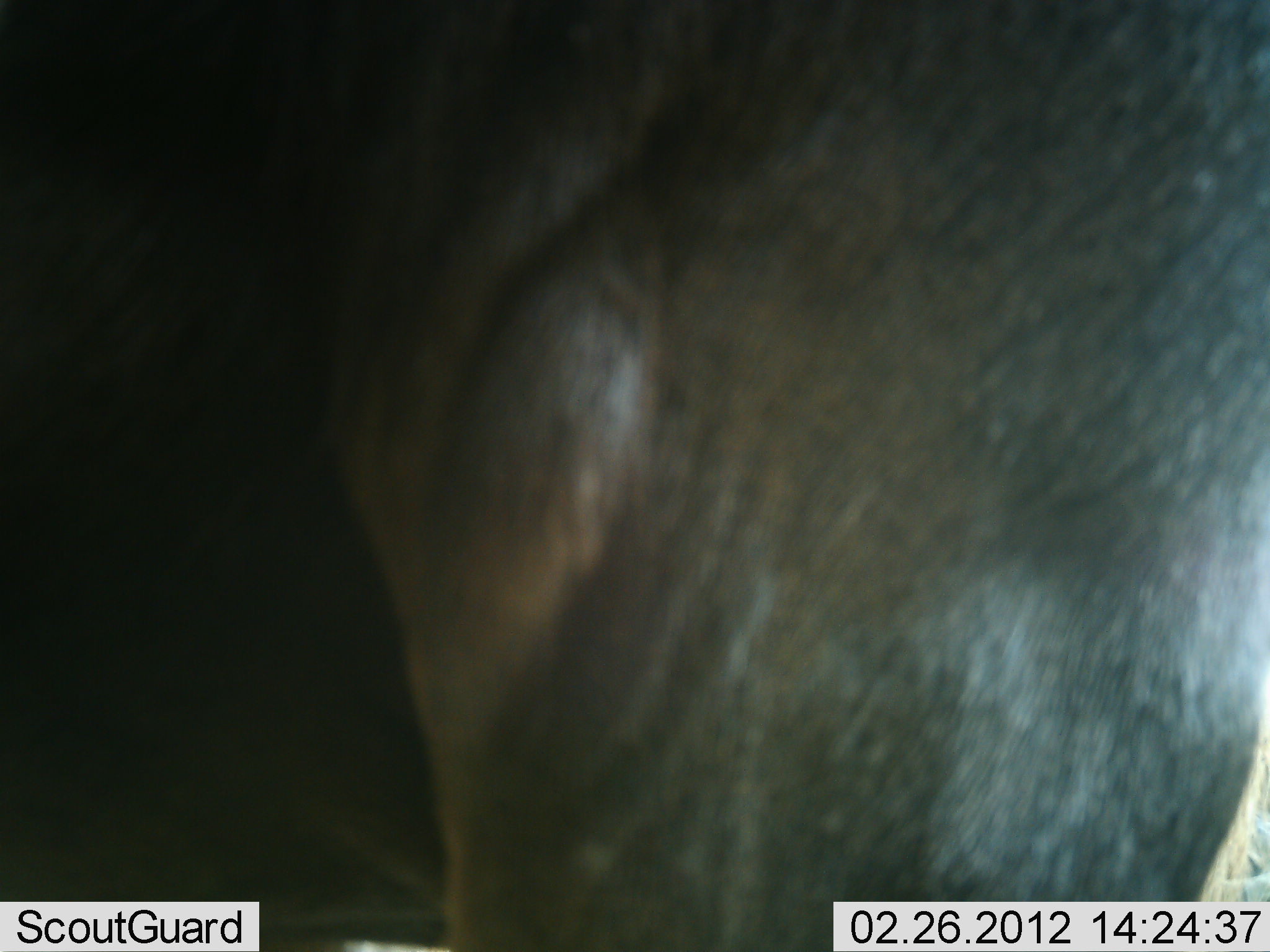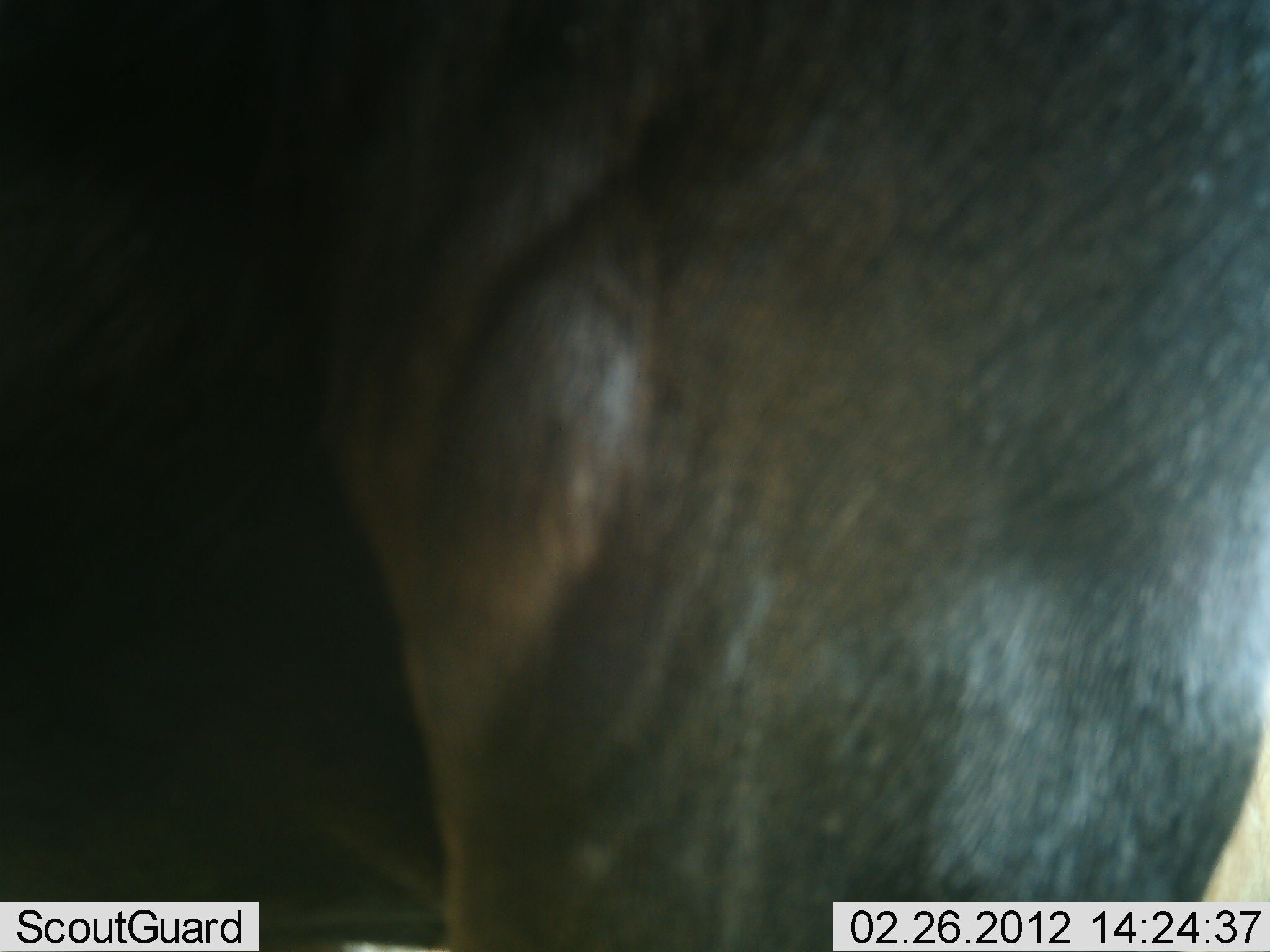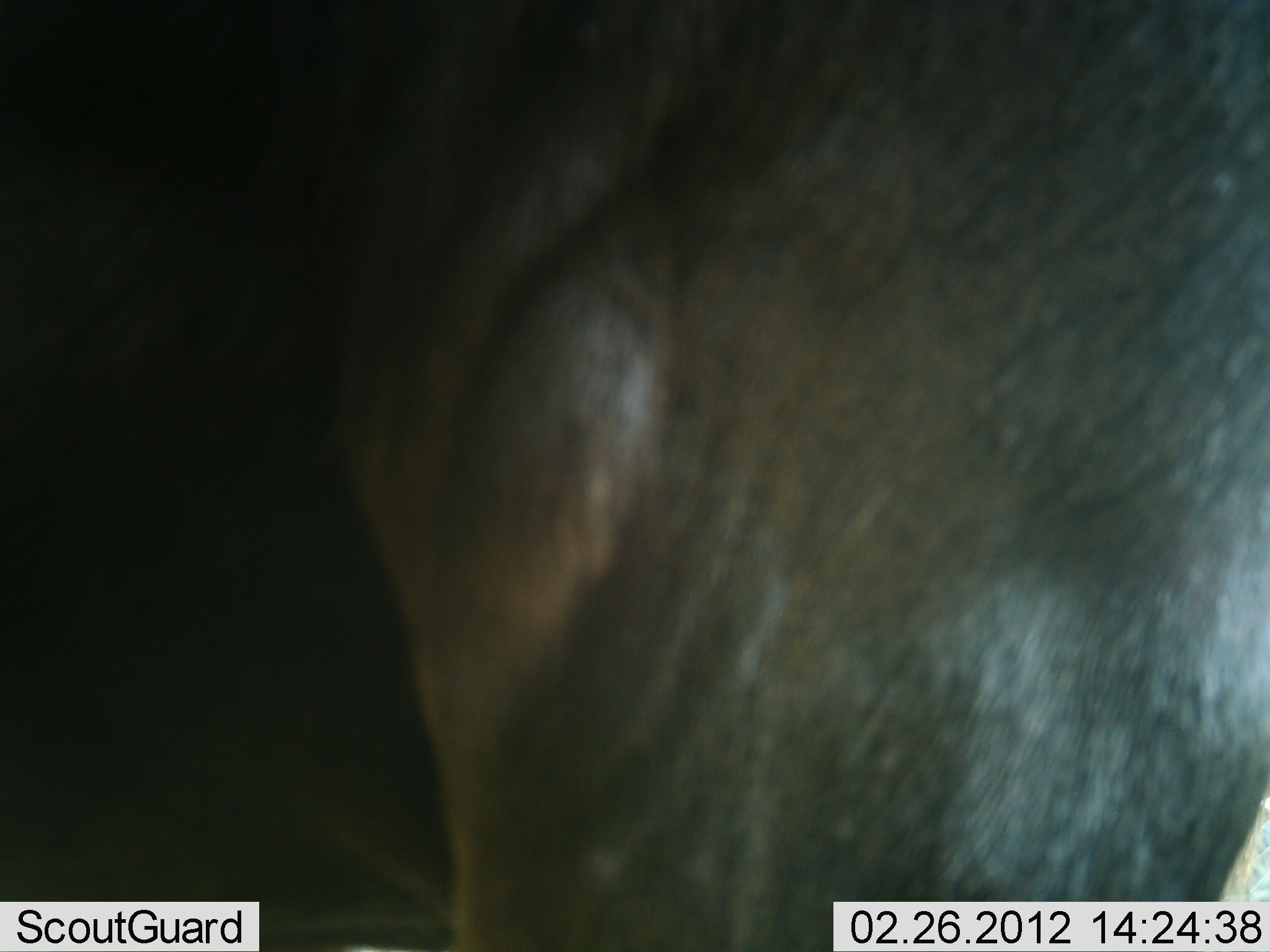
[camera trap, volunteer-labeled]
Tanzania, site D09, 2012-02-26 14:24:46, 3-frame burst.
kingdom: Animalia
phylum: Chordata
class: Mammalia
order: Artiodactyla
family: Bovidae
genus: Connochaetes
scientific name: Connochaetes taurinus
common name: blue wildebeest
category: wildebeest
Wildebeest (blue wildebeest) (Connochaetes taurinus), count 1. Behavior (volunteer vote fractions): standing 100%, resting 0%, moving 0%, interacting 0%. Young present (vote fraction): 0%. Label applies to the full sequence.